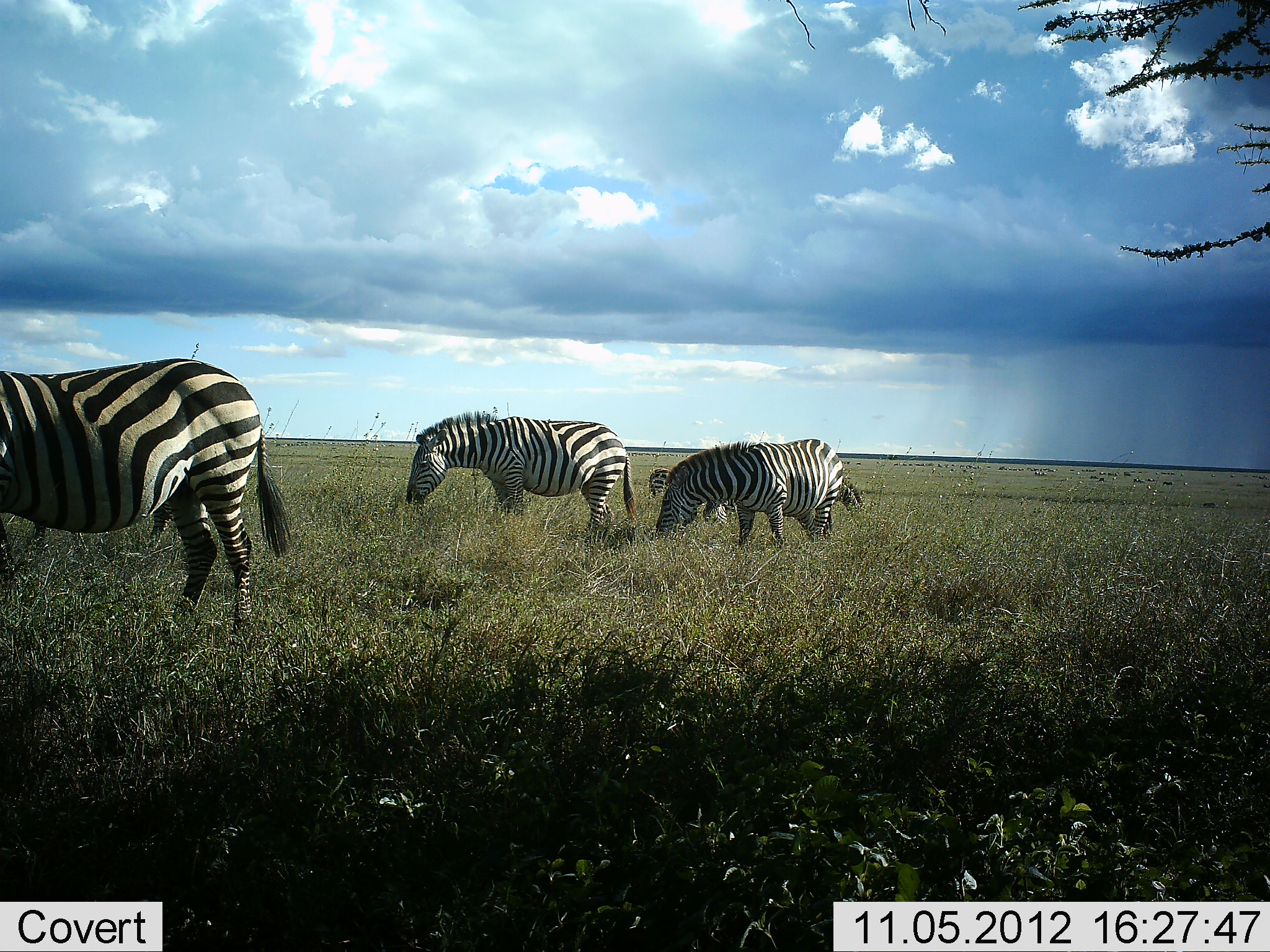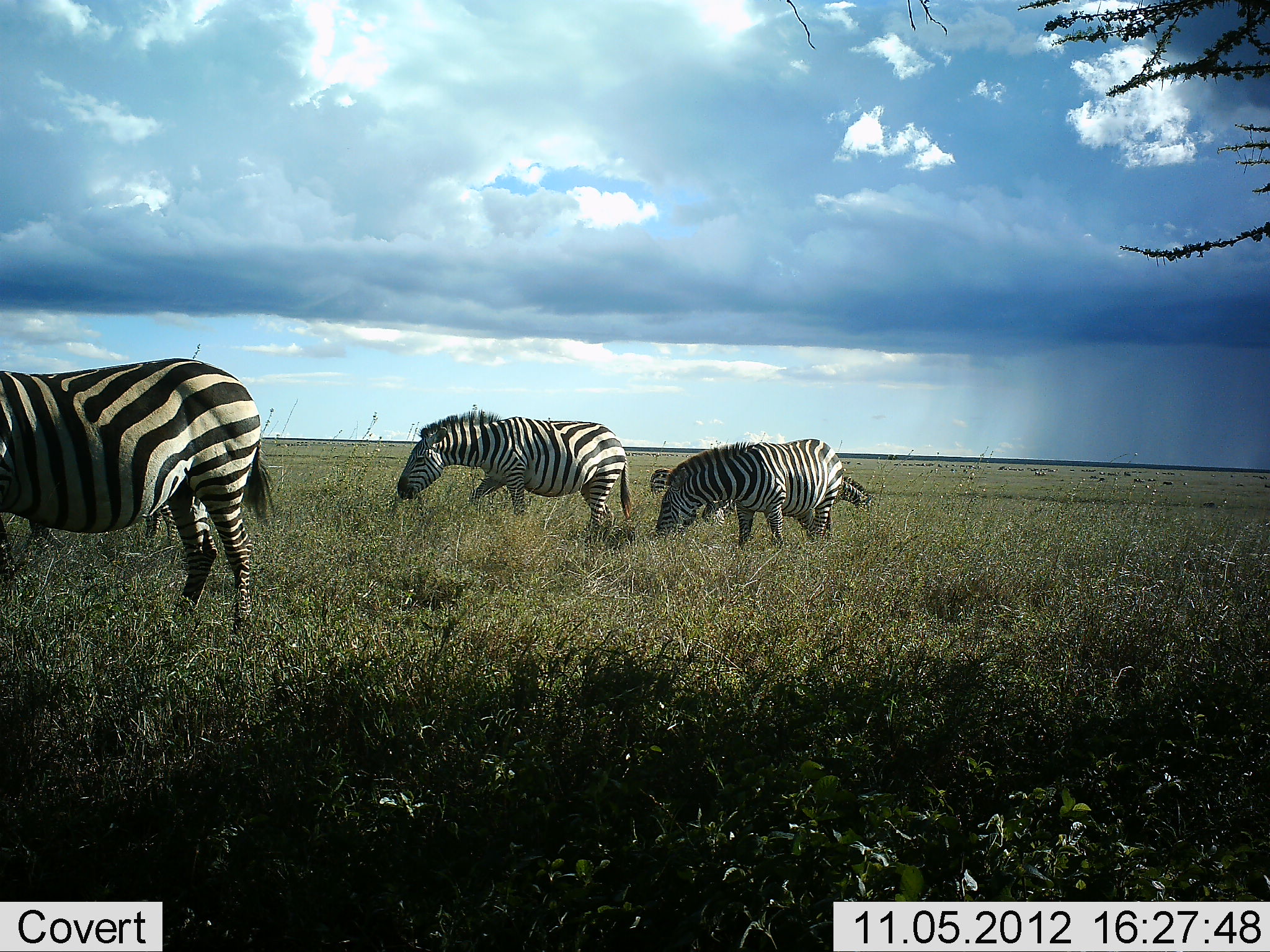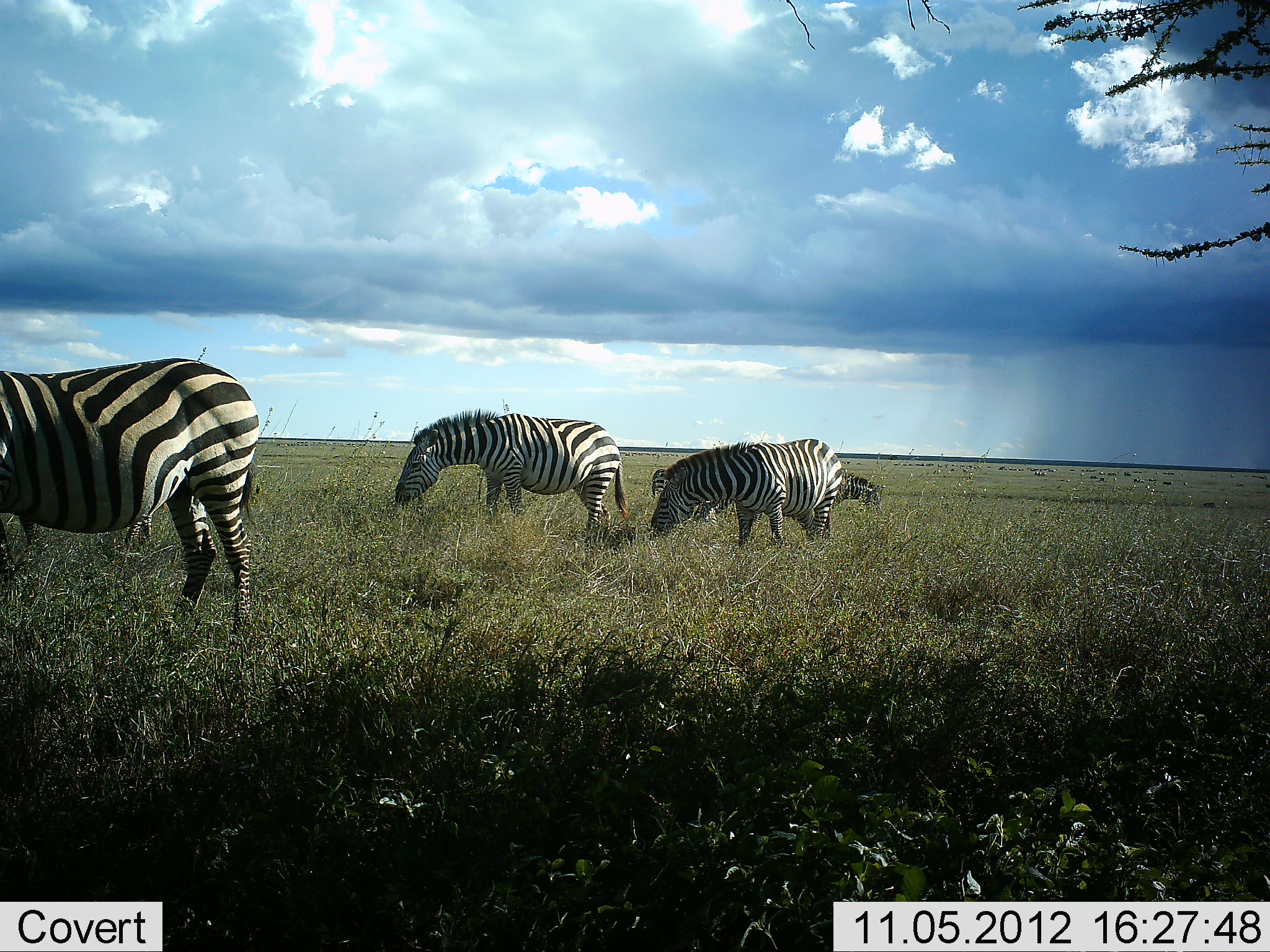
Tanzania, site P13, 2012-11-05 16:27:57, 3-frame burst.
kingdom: Animalia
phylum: Chordata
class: Mammalia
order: Perissodactyla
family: Equidae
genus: Equus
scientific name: Equus quagga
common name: plains zebra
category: zebra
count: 5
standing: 50%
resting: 0%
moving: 20%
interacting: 0%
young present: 0%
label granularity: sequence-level